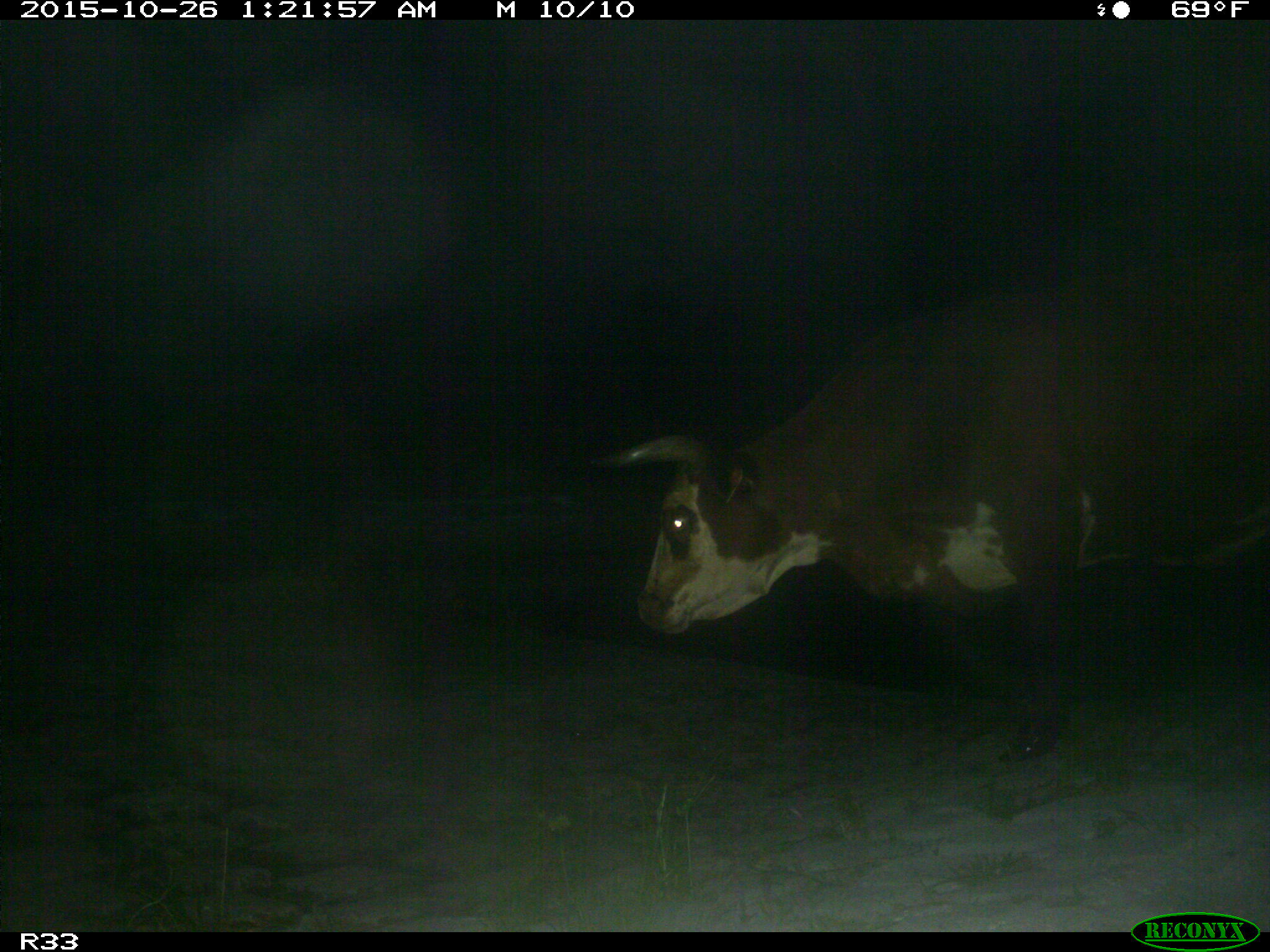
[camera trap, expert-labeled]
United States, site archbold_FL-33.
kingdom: Animalia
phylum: Chordata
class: Mammalia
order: Artiodactyla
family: Bovidae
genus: Bos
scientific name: Bos taurus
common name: domestic cow